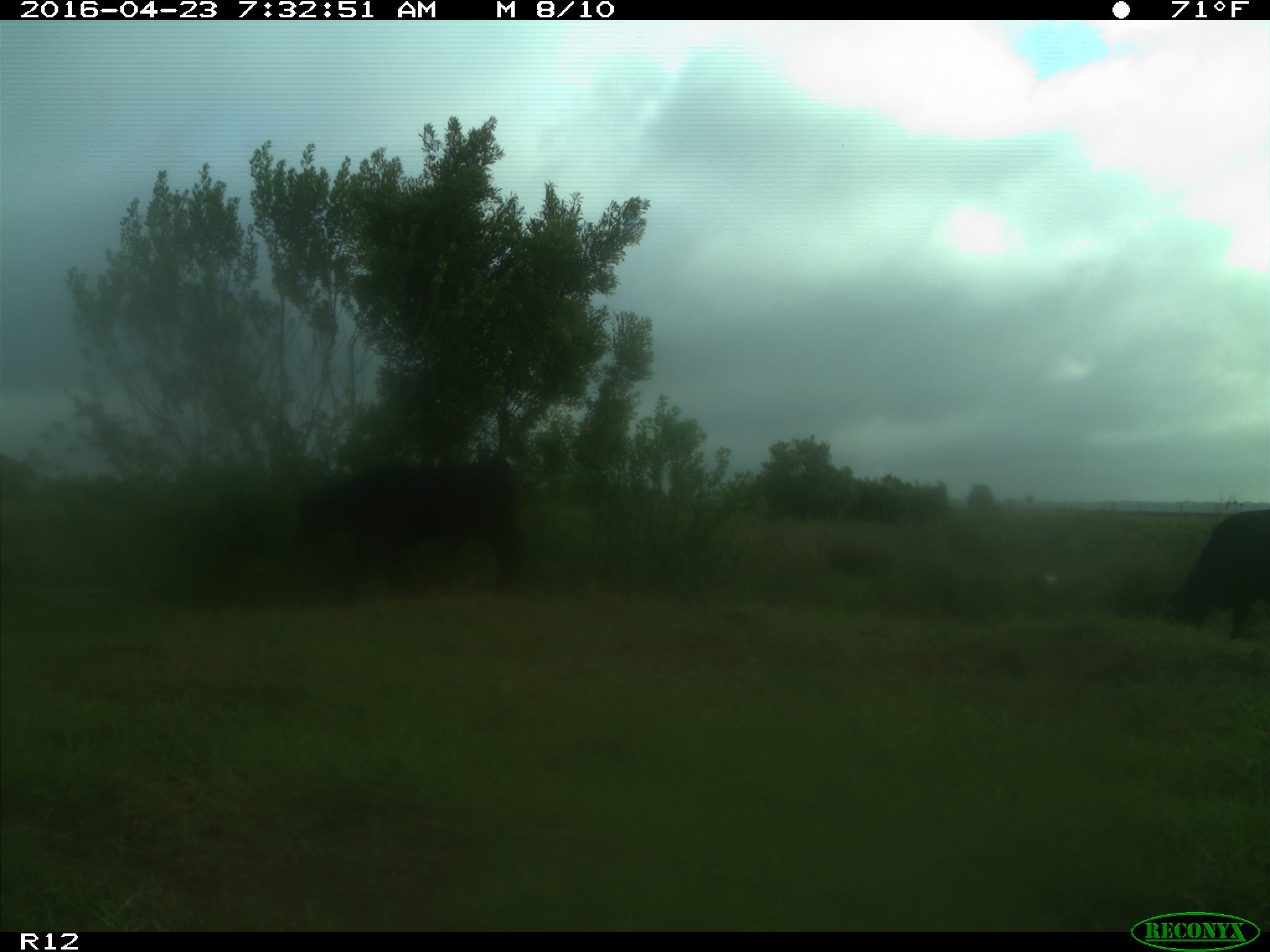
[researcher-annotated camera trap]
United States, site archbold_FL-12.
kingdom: Animalia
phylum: Chordata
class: Mammalia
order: Artiodactyla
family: Bovidae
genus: Bos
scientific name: Bos taurus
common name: domestic cow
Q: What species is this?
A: Bos taurus (domestic cow).